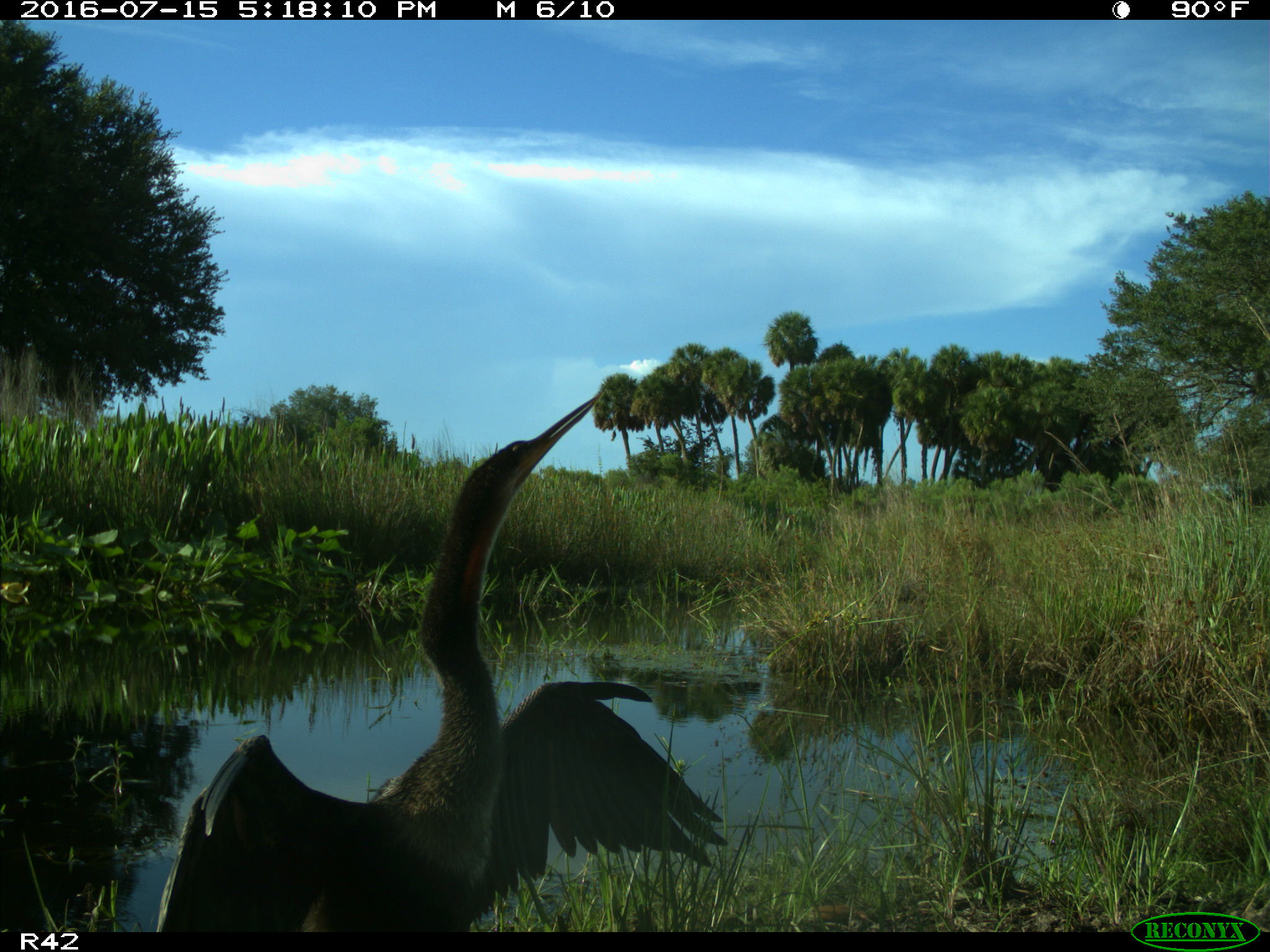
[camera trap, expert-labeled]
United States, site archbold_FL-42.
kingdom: Animalia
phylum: Chordata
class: Aves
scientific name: Aves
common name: birds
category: unidentified bird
Unidentified bird (birds) (Aves).